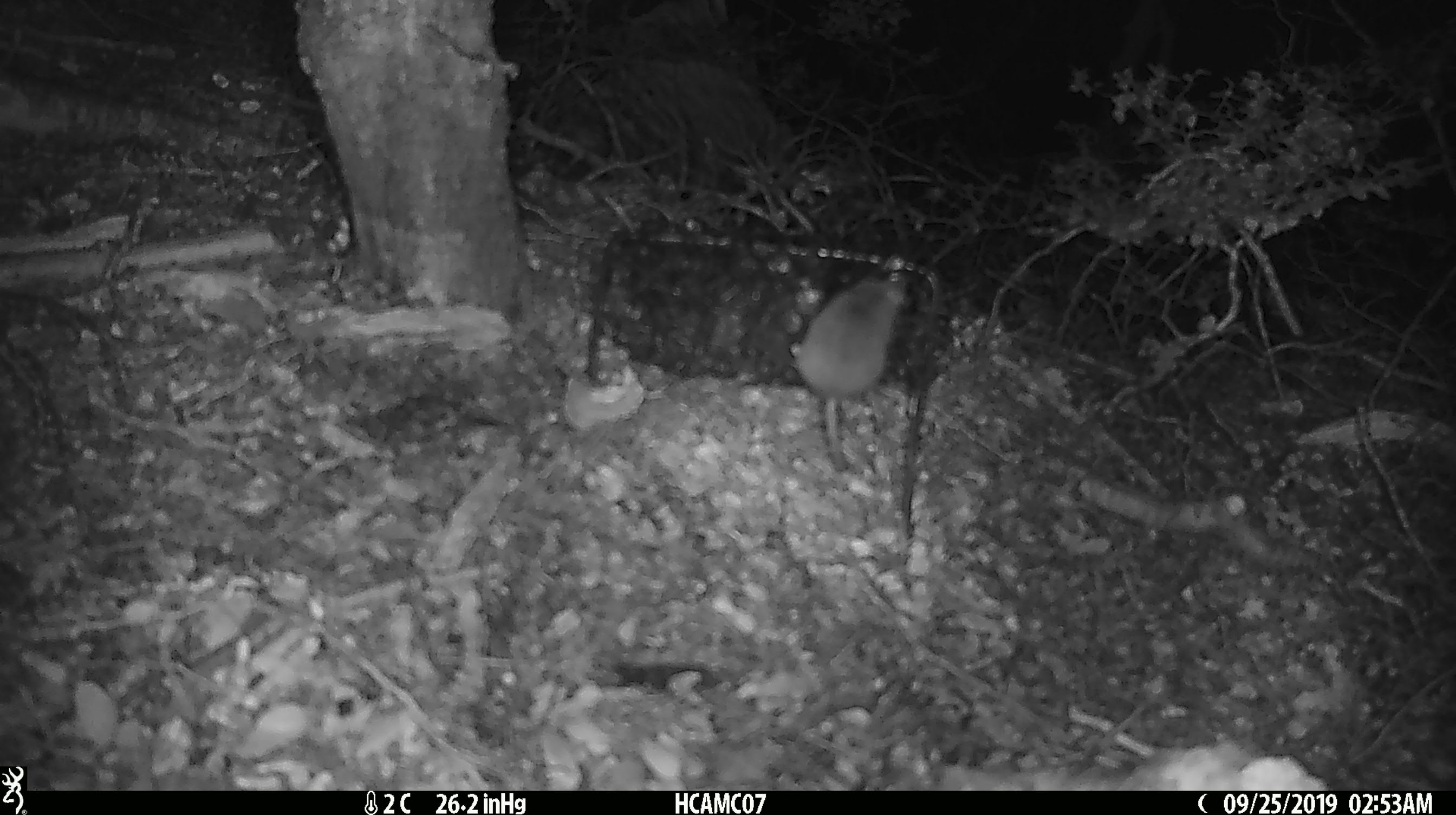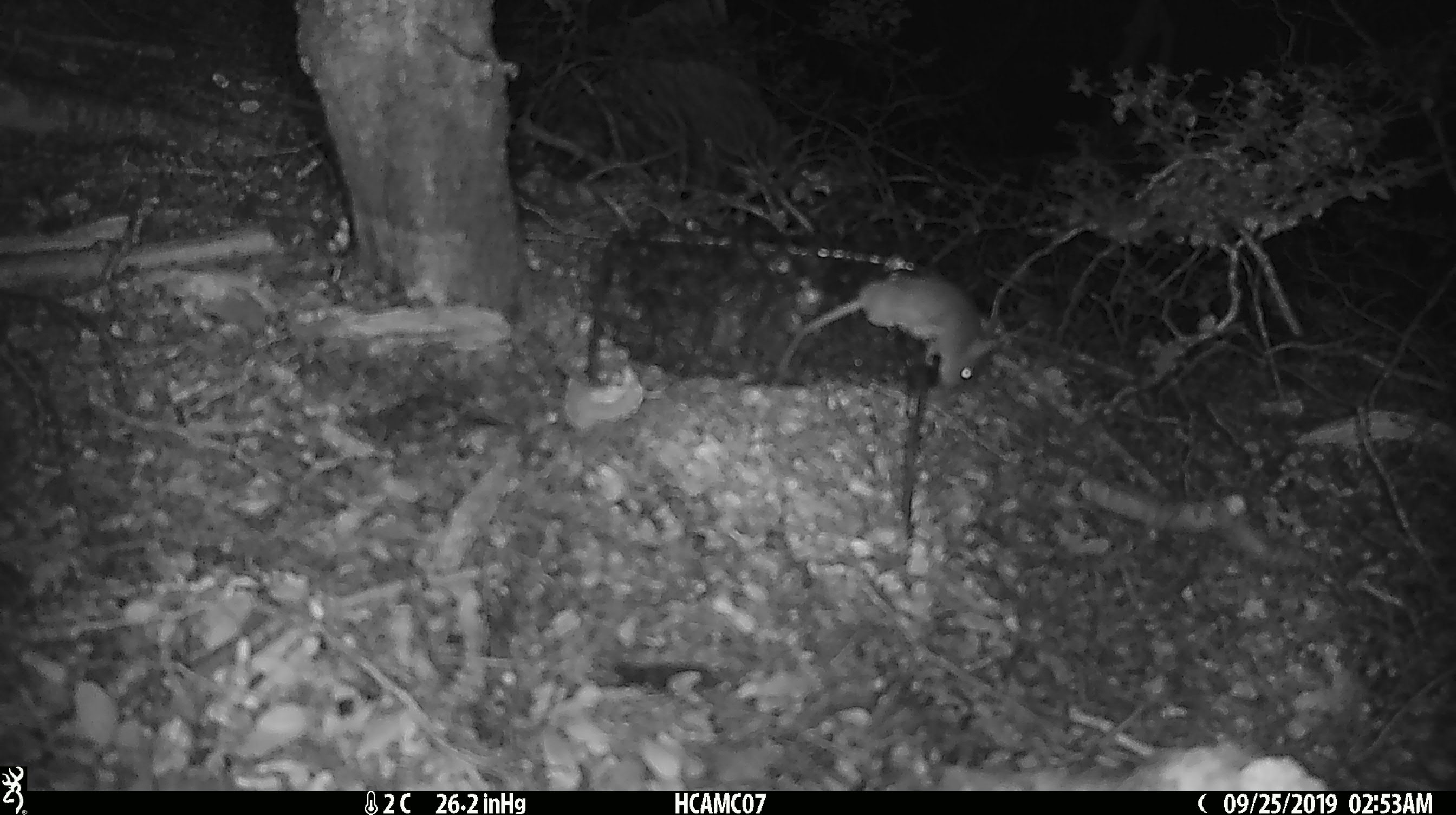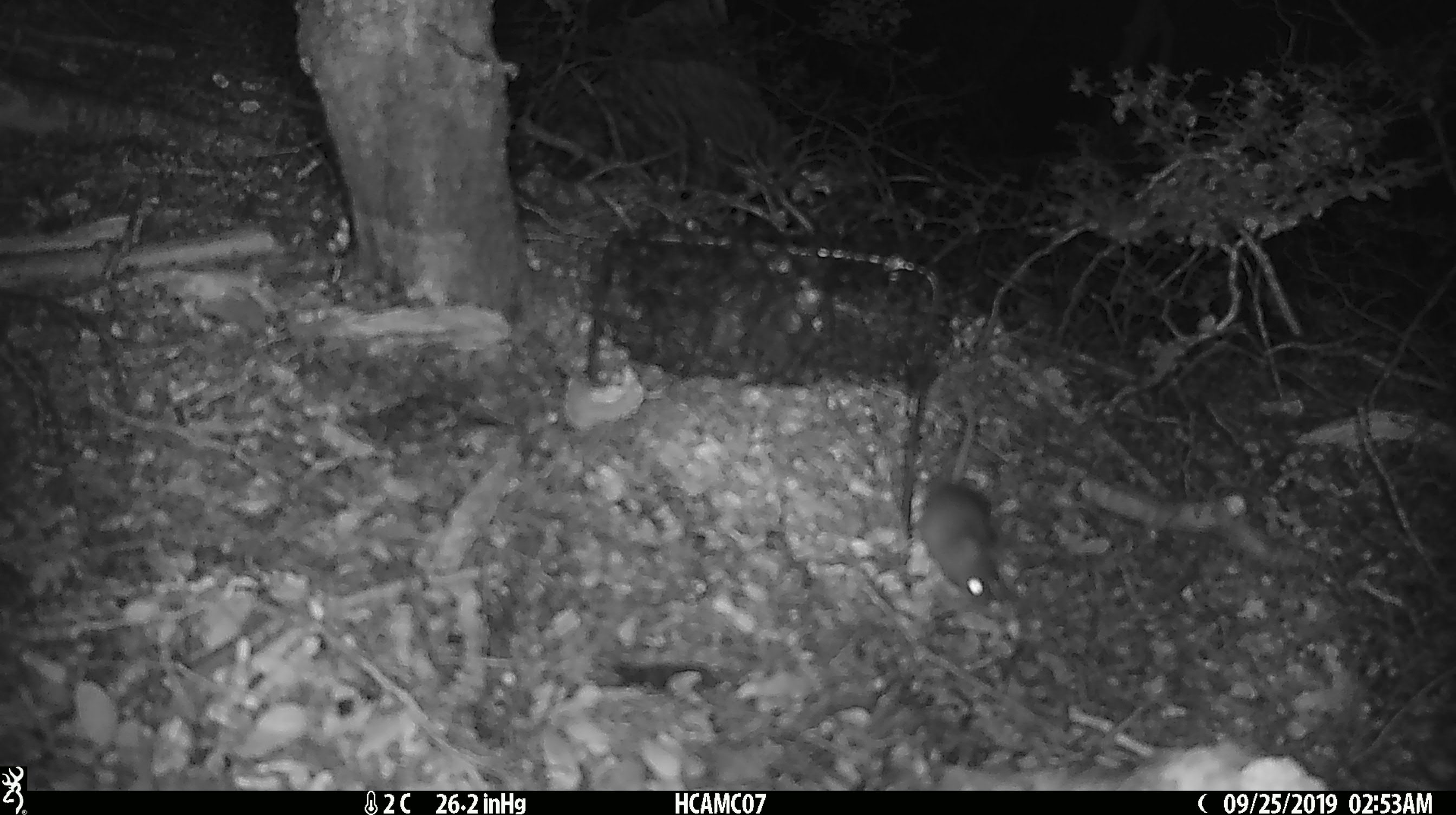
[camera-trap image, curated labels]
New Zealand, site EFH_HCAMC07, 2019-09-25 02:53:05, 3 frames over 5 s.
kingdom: Animalia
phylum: Chordata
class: Mammalia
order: Rodentia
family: Muridae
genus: Mus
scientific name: Mus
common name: mouse